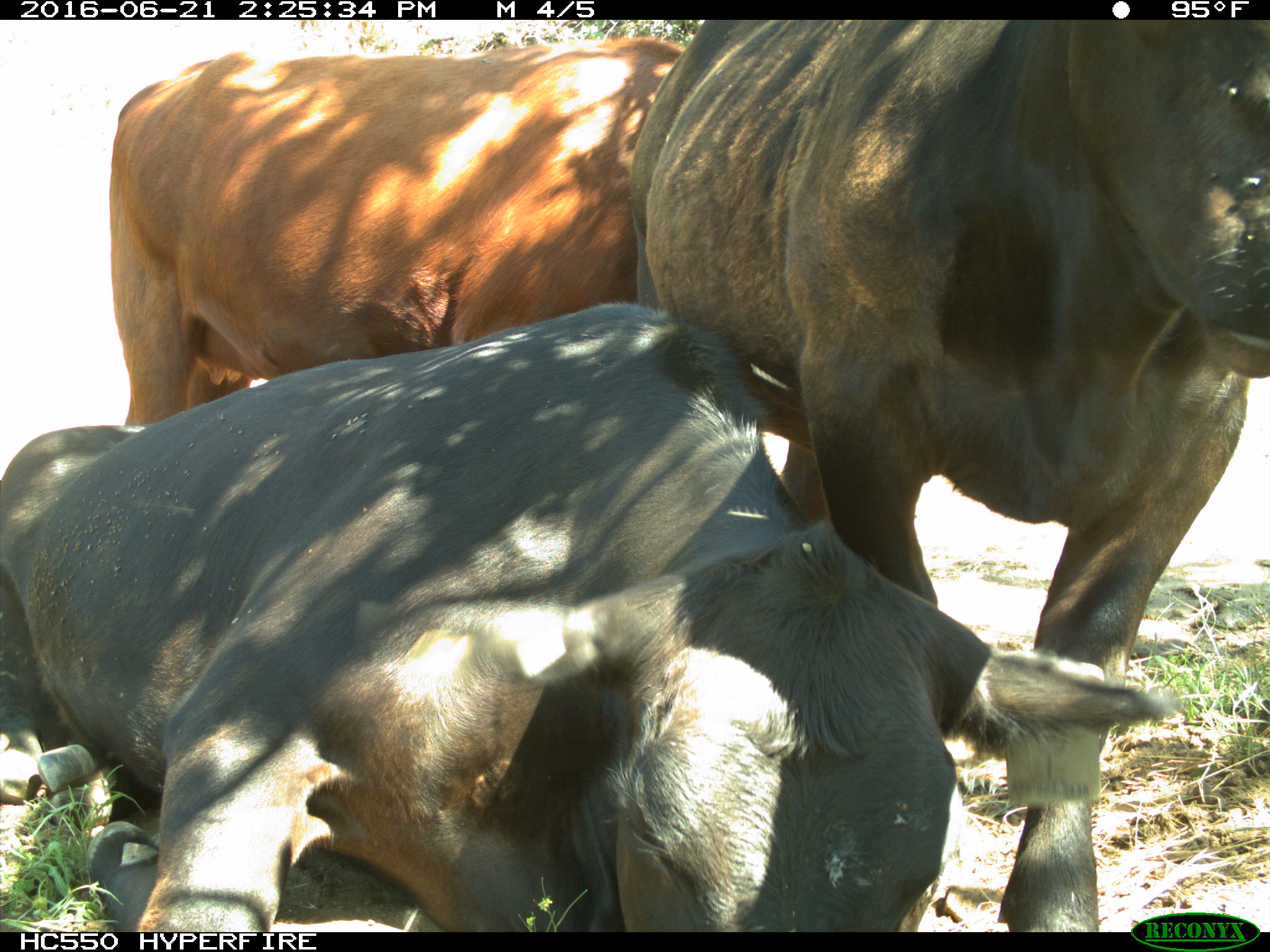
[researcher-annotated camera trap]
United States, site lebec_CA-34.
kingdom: Animalia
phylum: Chordata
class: Mammalia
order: Artiodactyla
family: Bovidae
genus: Bos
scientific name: Bos taurus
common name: domestic cow